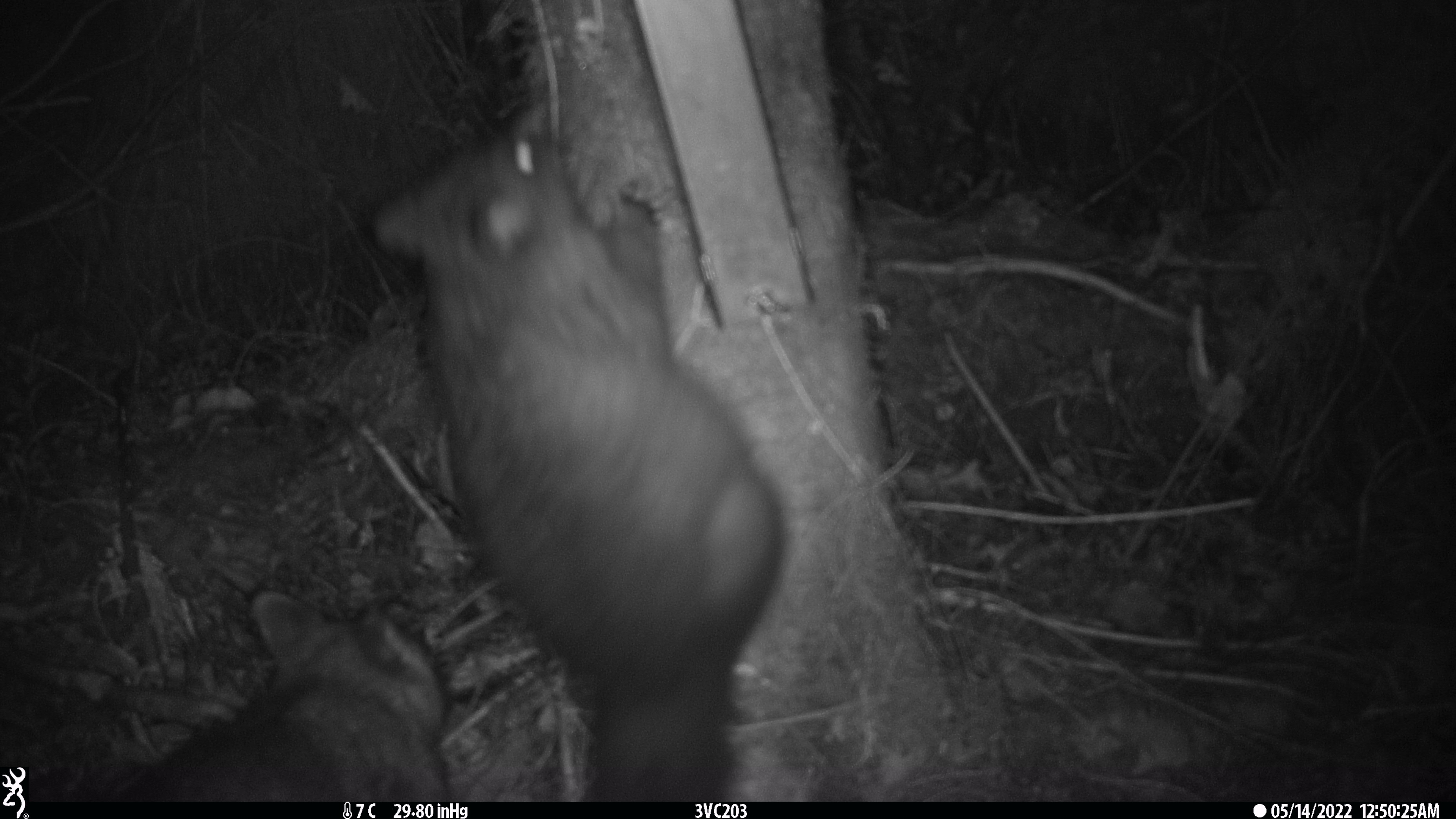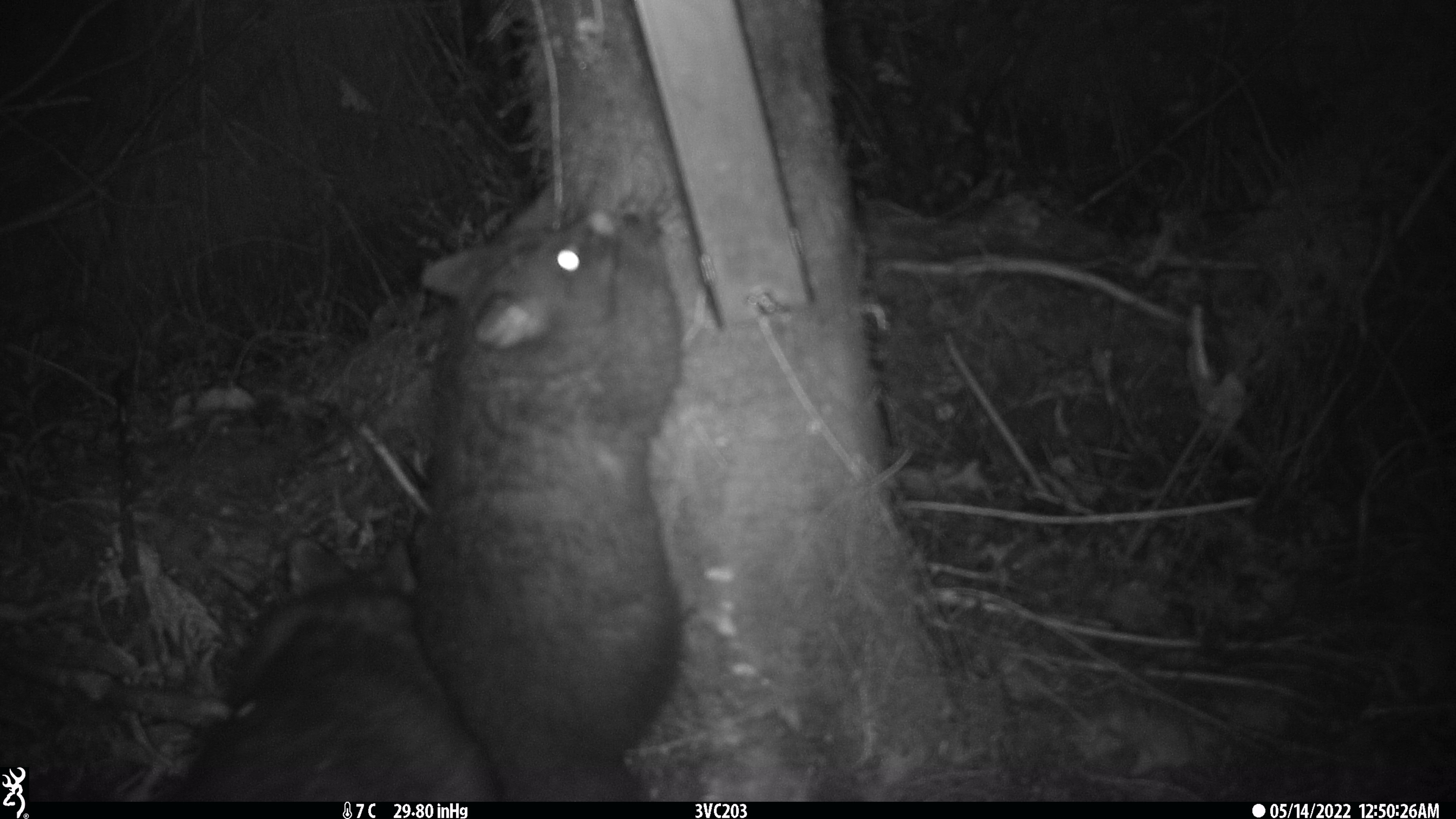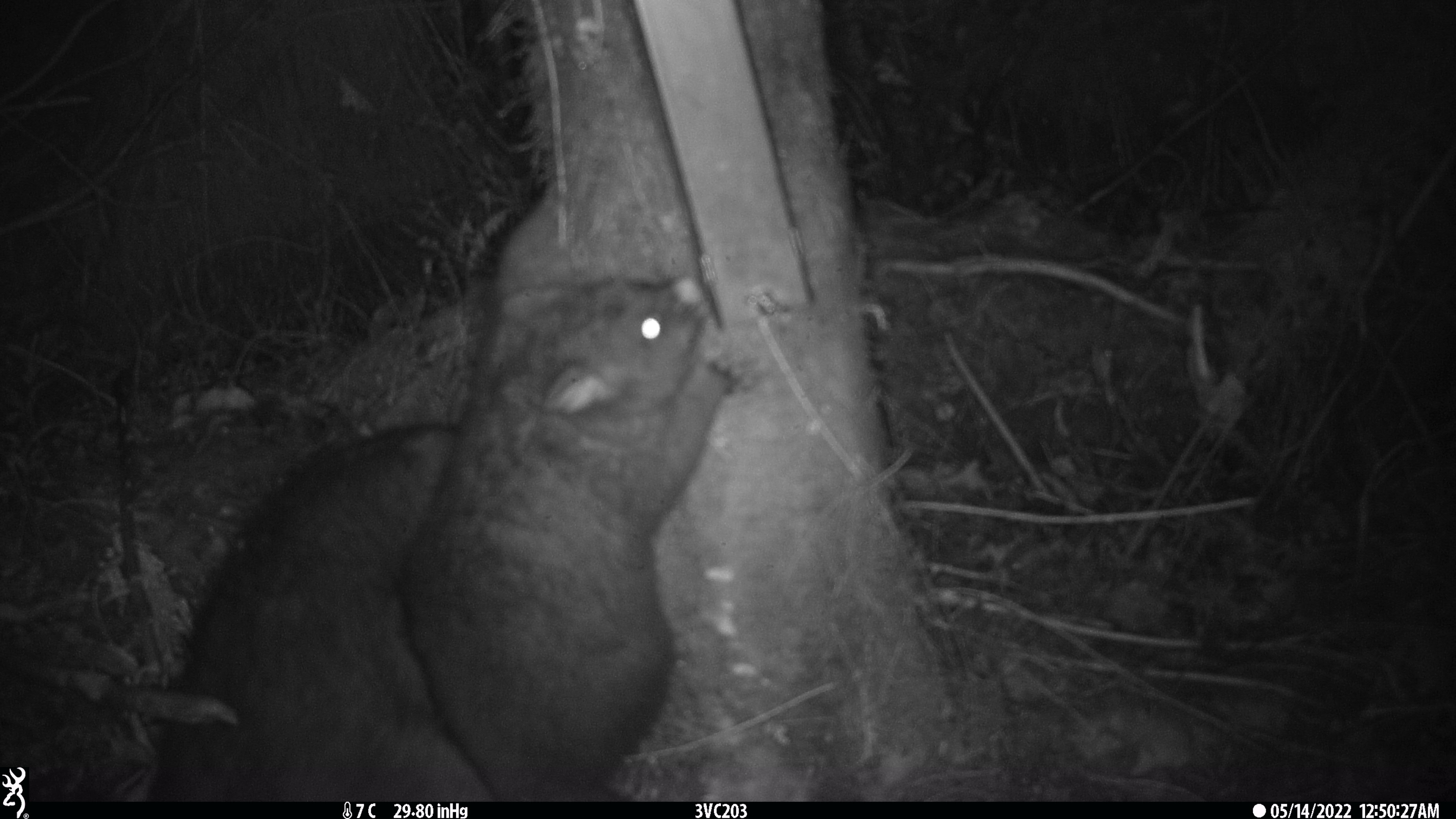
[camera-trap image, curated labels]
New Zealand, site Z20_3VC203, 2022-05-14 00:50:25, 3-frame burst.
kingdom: Animalia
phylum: Chordata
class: Mammalia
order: Diprotodontia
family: Phalangeridae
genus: Trichosurus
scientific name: Trichosurus vulpecula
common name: common brushtail possum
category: possum